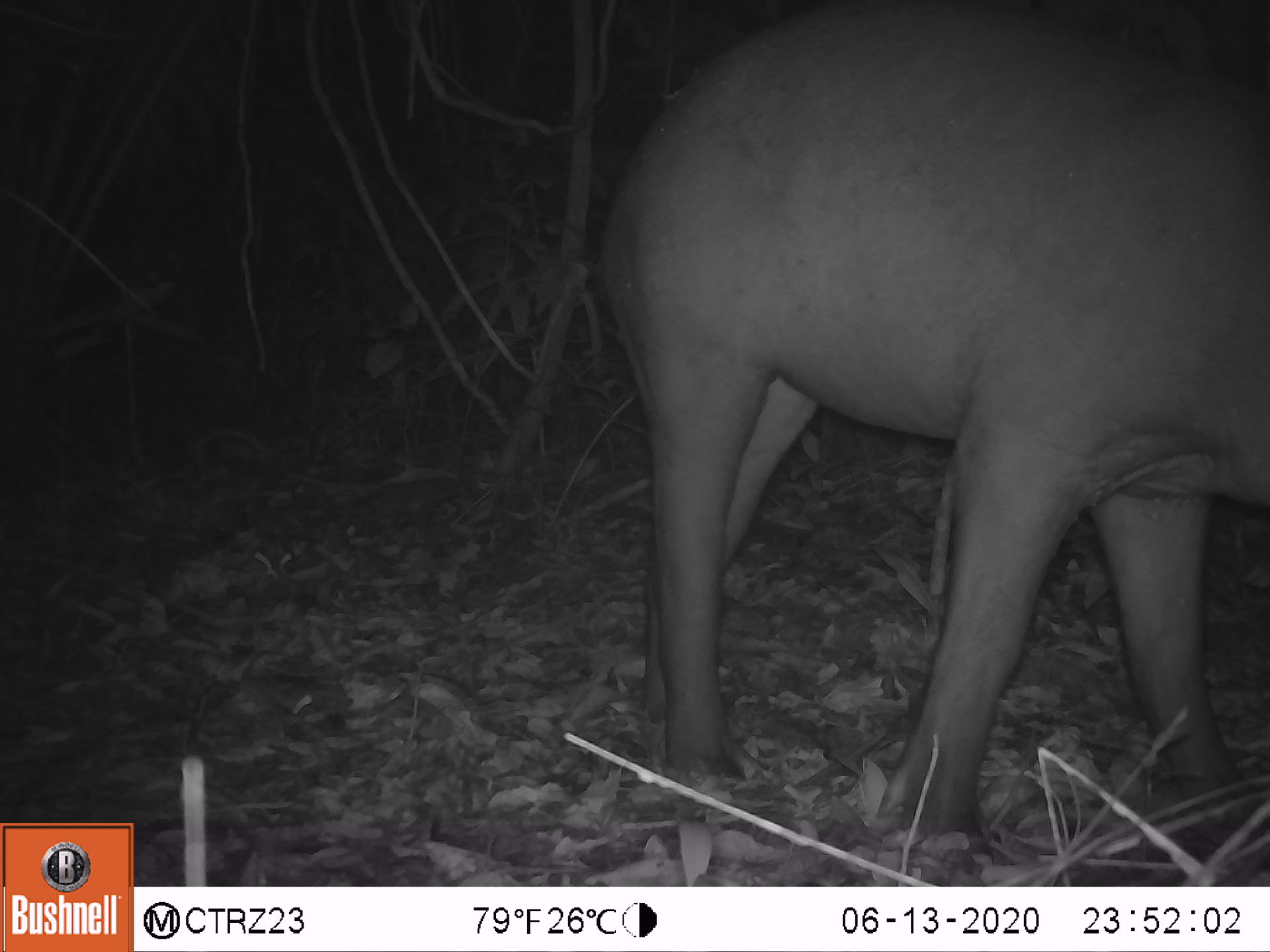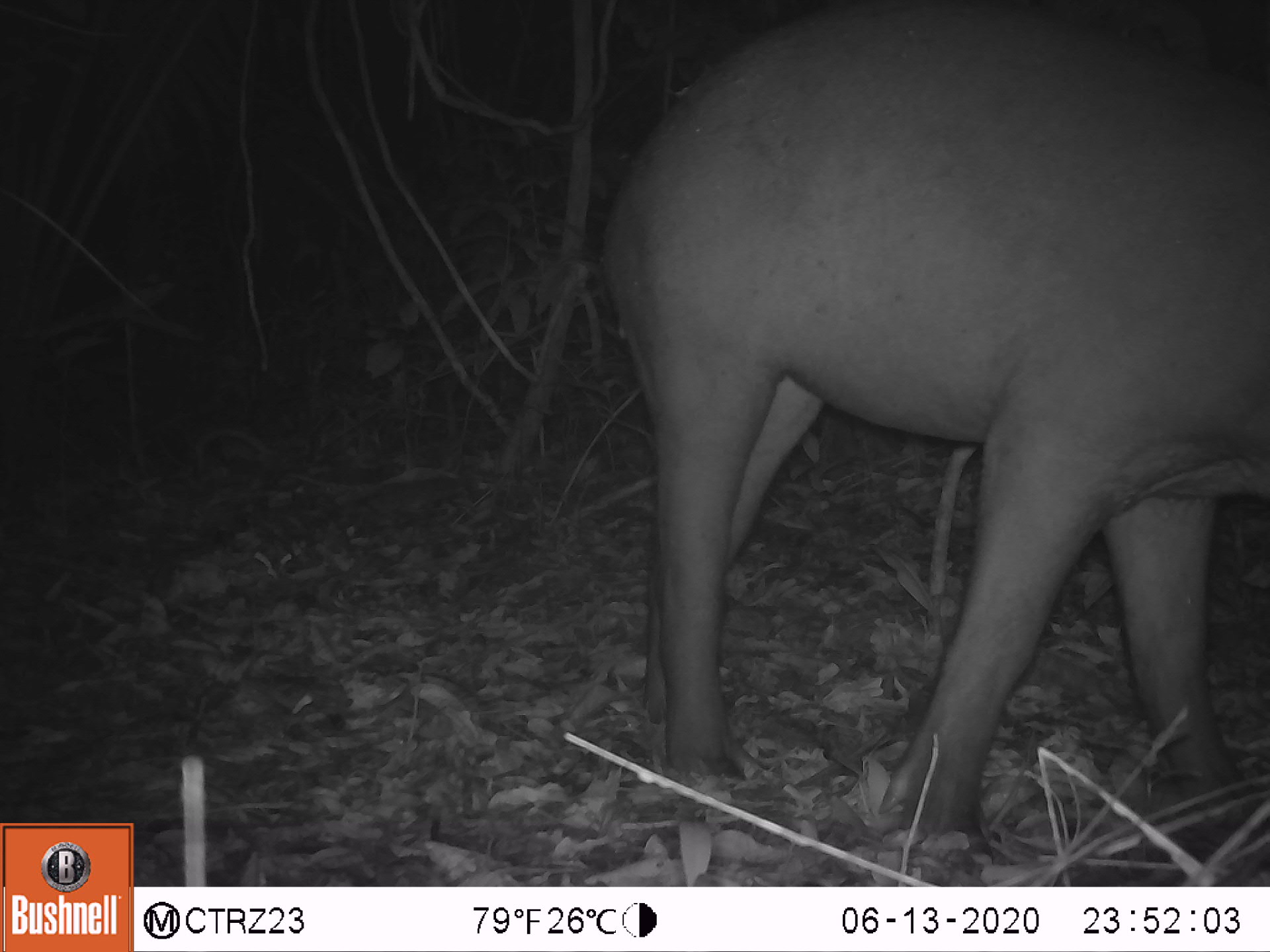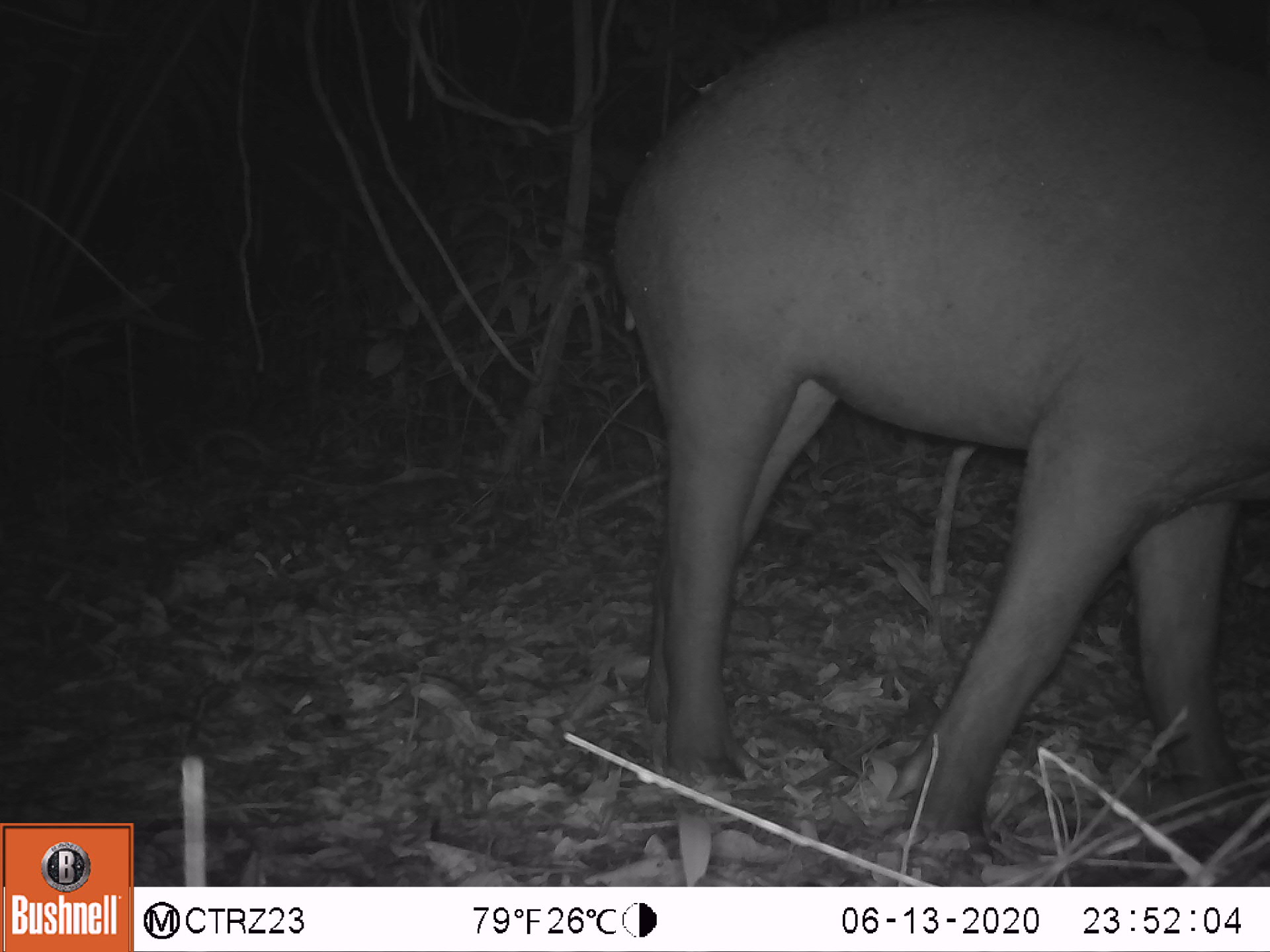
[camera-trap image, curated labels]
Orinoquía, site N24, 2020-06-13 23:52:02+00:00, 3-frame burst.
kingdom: Animalia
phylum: Chordata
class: Mammalia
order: Perissodactyla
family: Tapiridae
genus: Tapirus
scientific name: Tapirus terrestris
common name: lowland tapir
Lowland tapir (Tapirus terrestris).